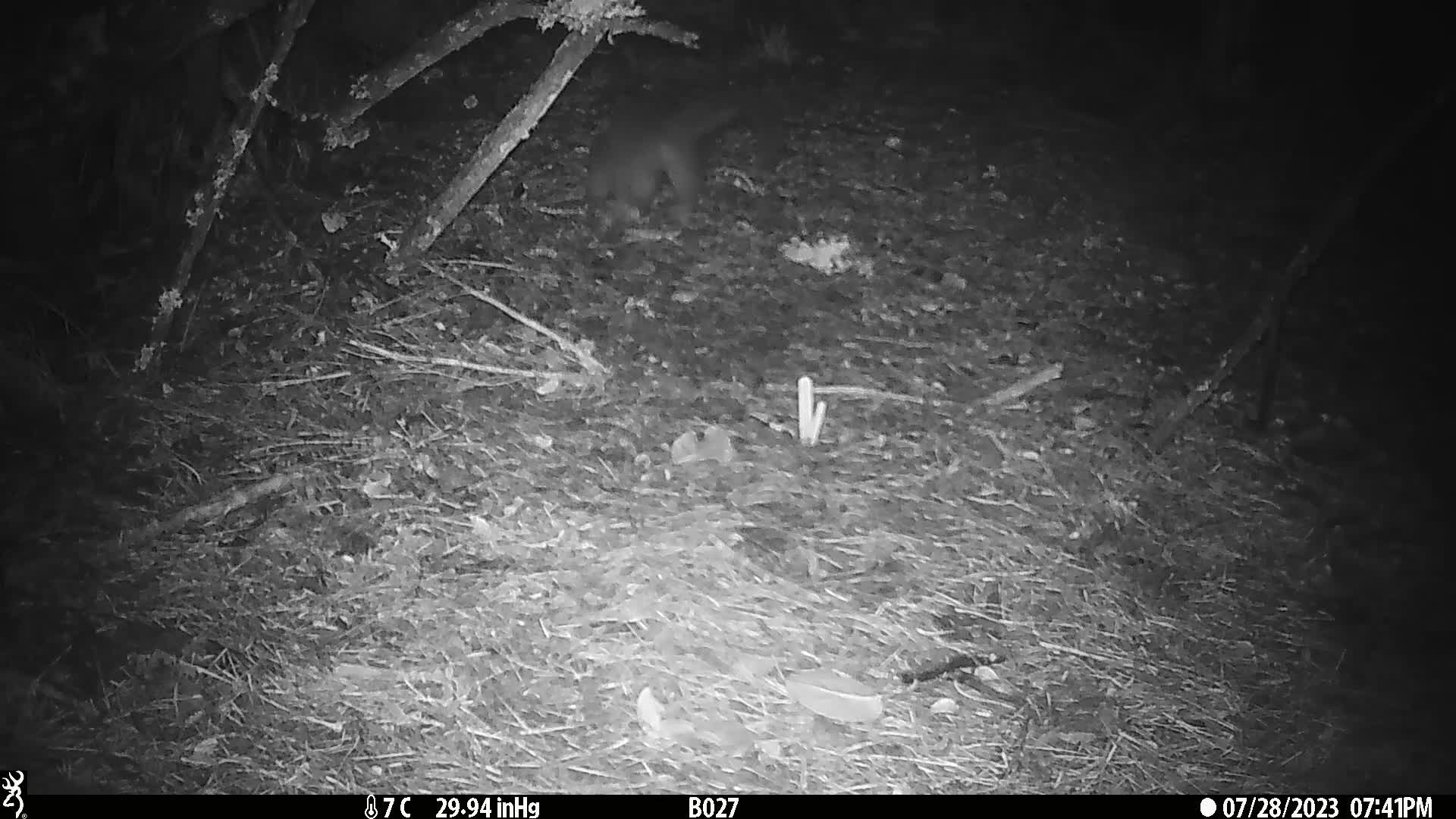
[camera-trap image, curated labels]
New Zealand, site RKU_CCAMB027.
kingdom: Animalia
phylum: Chordata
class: Mammalia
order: Diprotodontia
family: Phalangeridae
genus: Trichosurus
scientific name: Trichosurus vulpecula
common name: common brushtail possum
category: possum